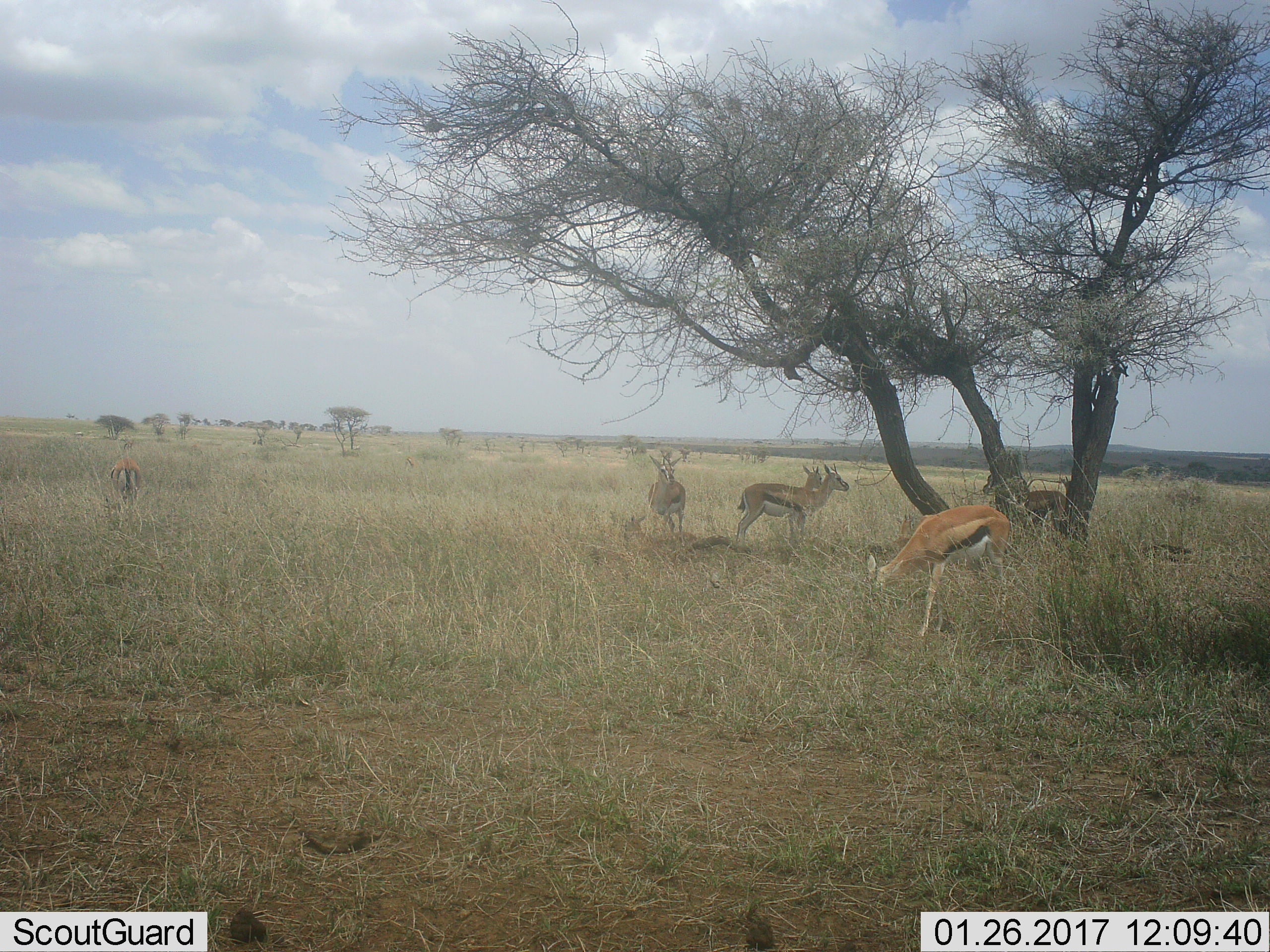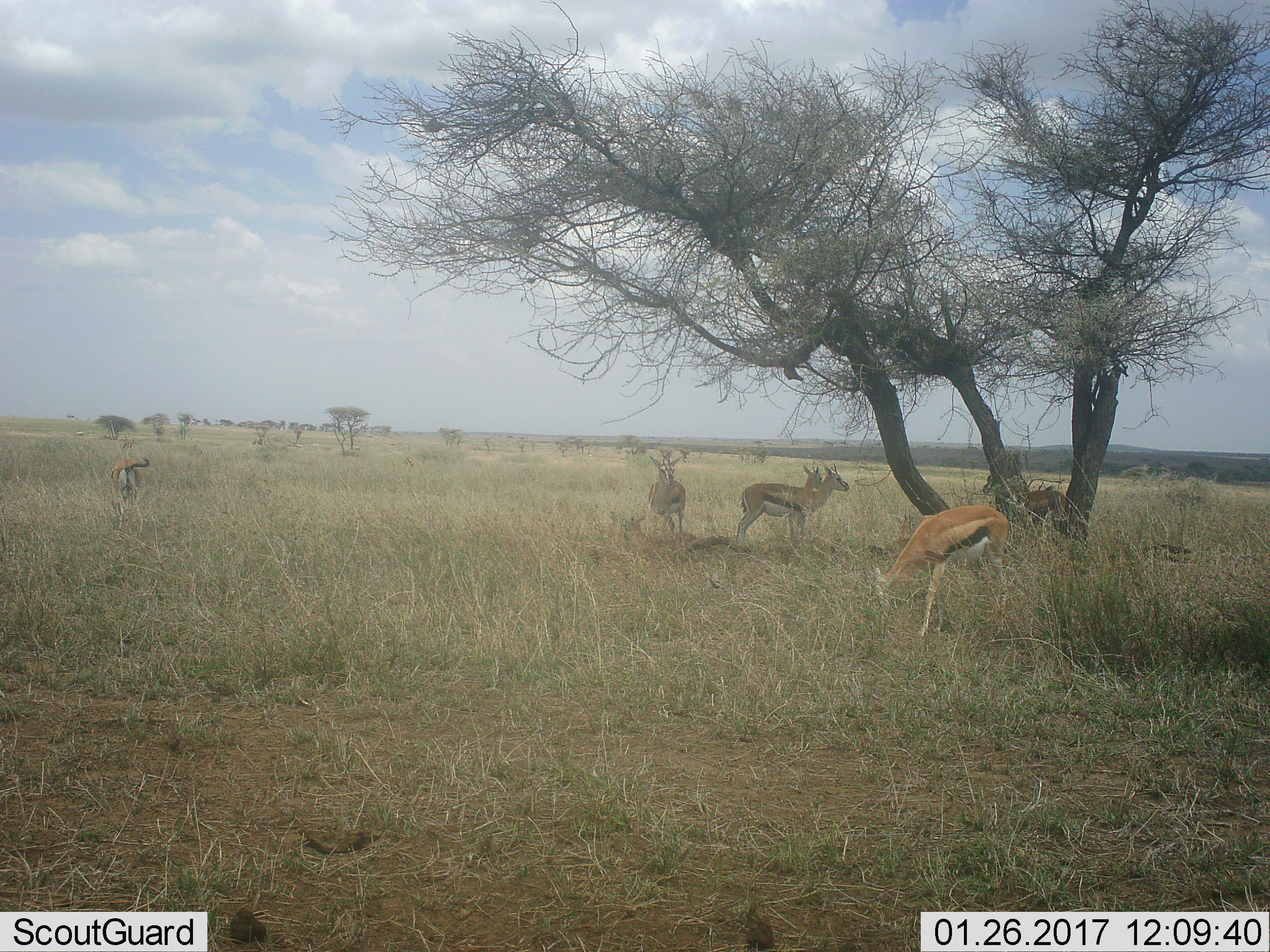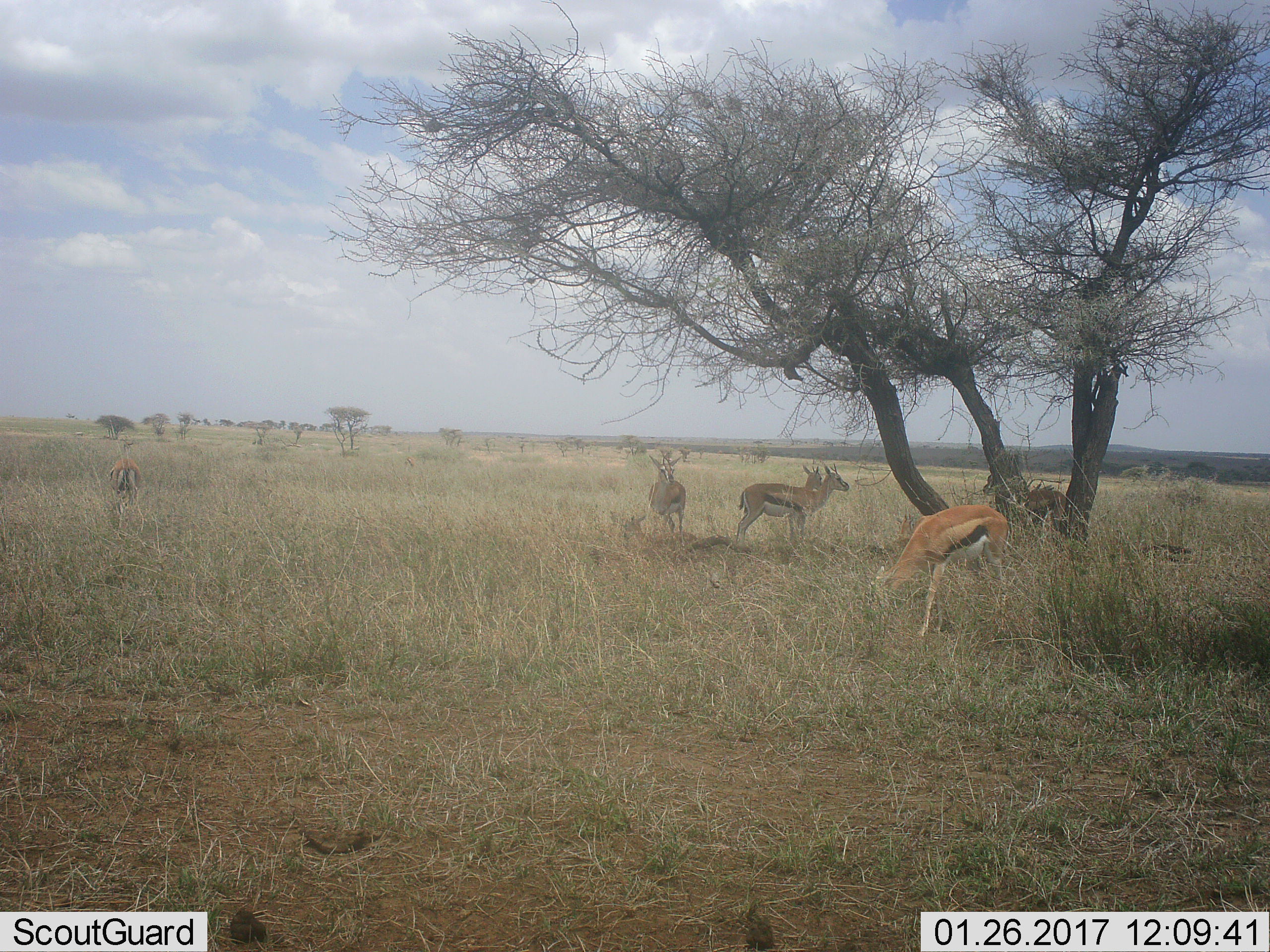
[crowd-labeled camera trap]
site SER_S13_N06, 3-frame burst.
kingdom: Animalia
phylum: Chordata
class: Mammalia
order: Artiodactyla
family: Bovidae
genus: Eudorcas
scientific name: Eudorcas thomsonii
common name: thomson's gazelle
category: gazellethomsons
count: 6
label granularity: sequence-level